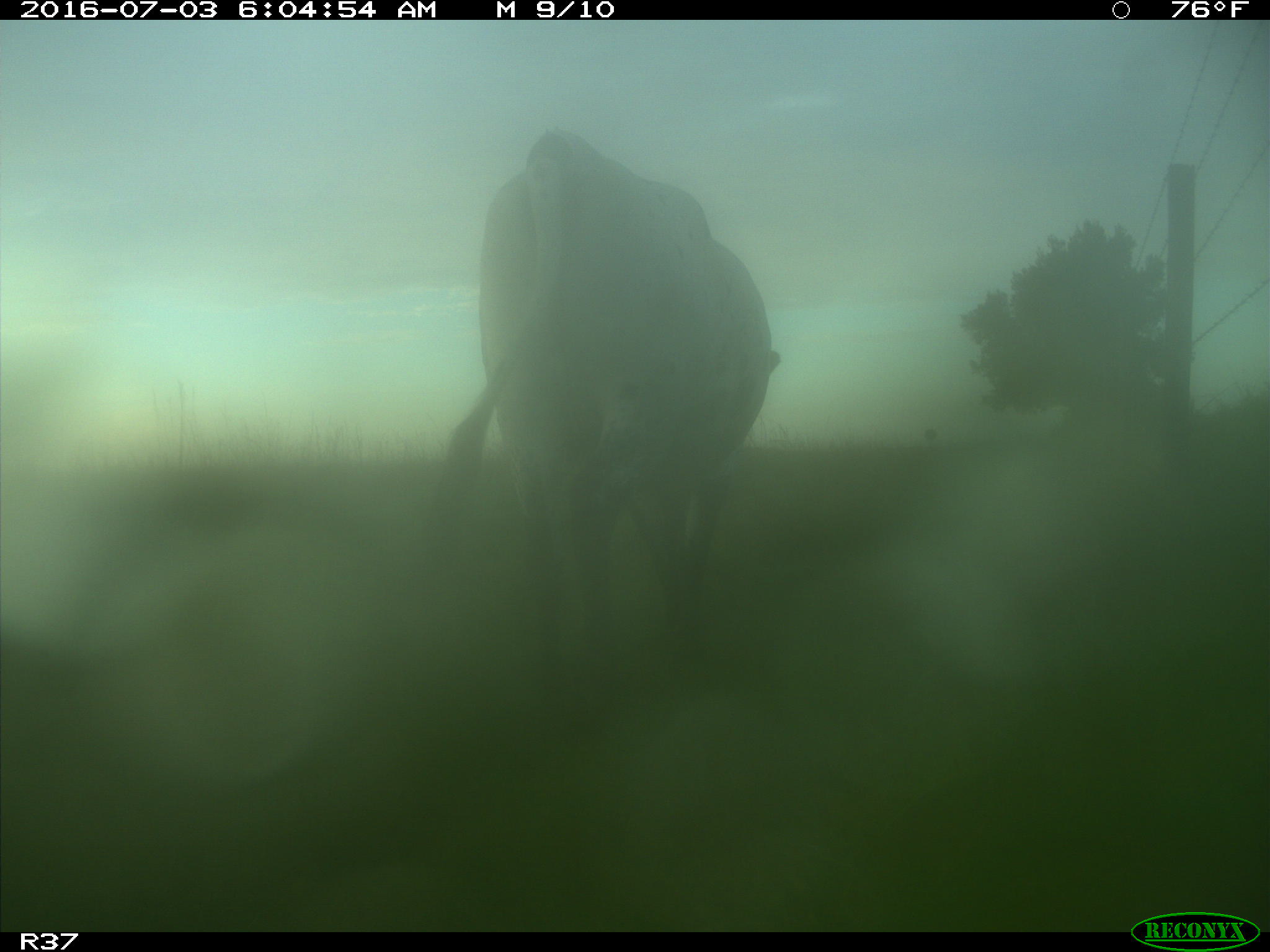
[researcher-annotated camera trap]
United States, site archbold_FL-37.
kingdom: Animalia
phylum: Chordata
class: Mammalia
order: Artiodactyla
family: Bovidae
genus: Bos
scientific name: Bos taurus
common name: domestic cow